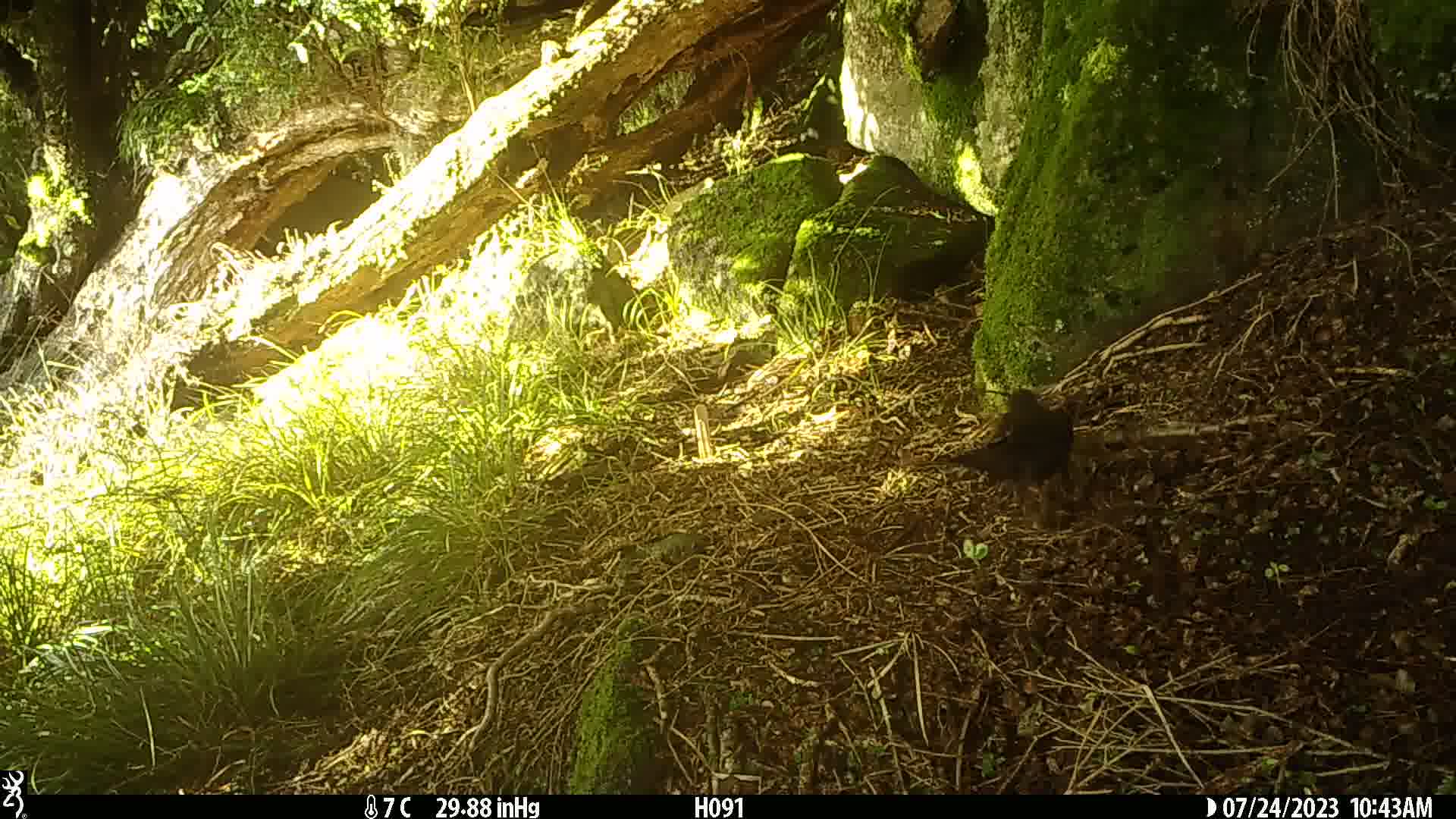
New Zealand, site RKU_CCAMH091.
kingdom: Animalia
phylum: Chordata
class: Aves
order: Passeriformes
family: Turdidae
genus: Turdus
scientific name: Turdus merula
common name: eurasian blackbird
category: blackbird